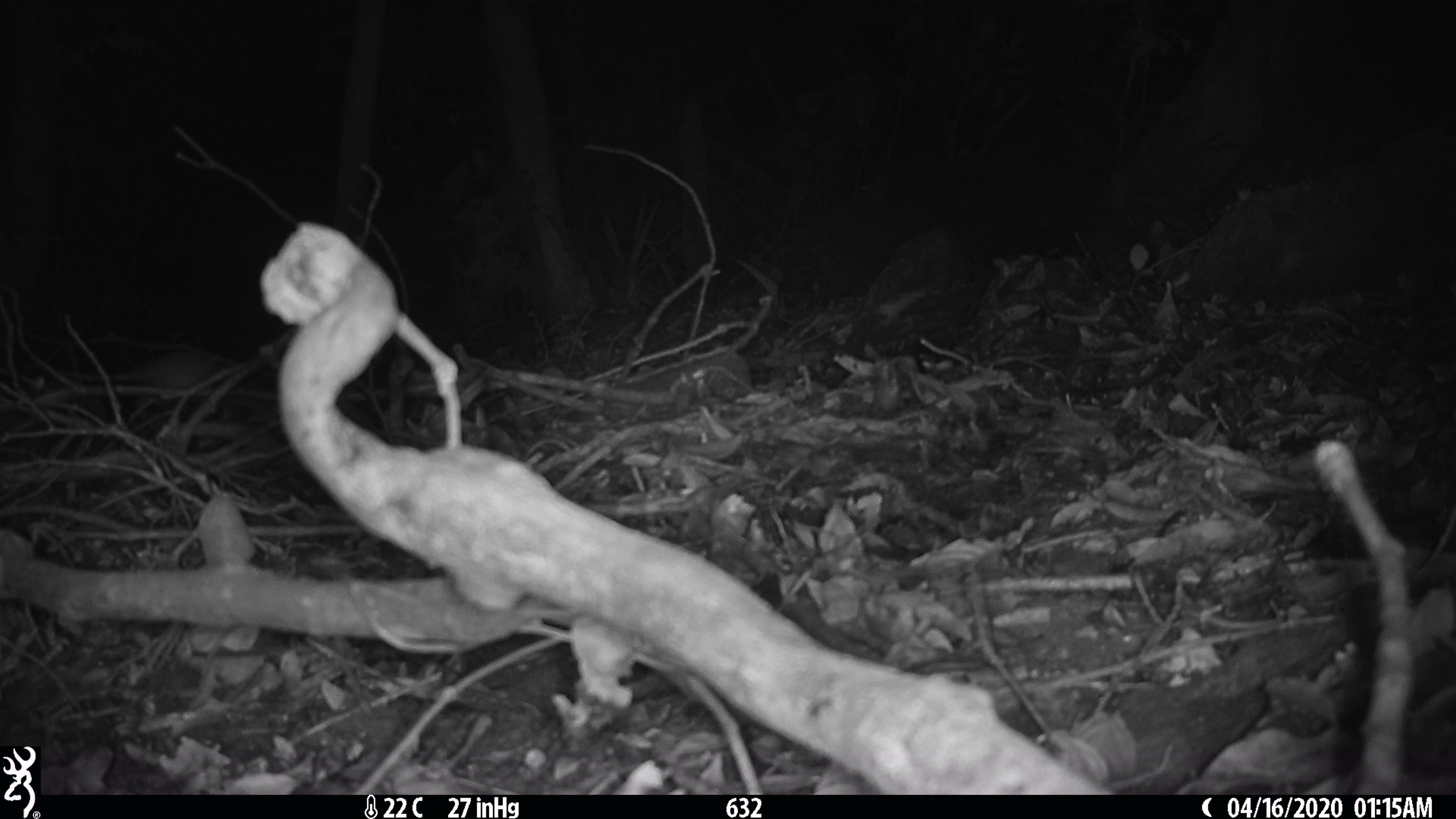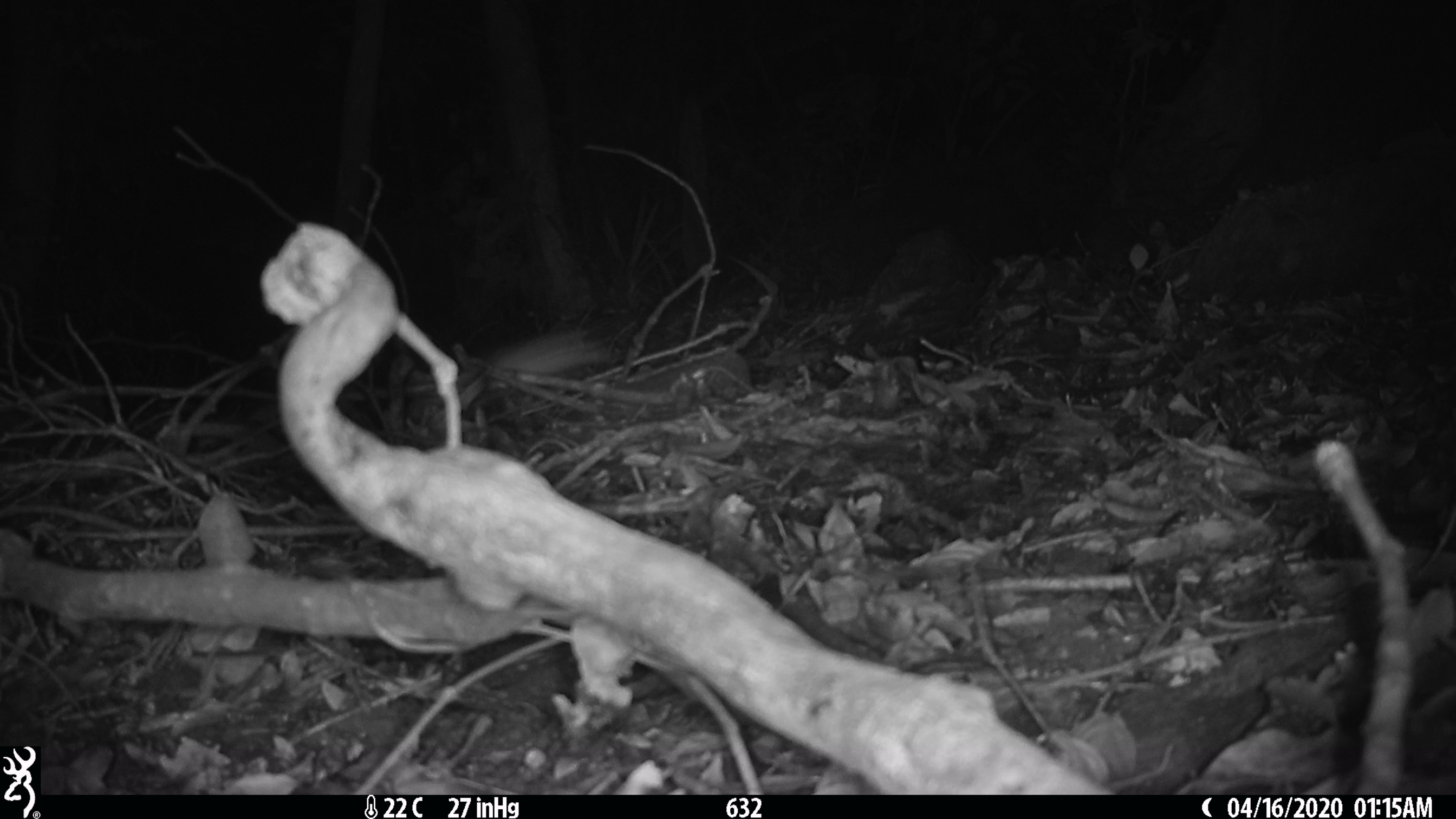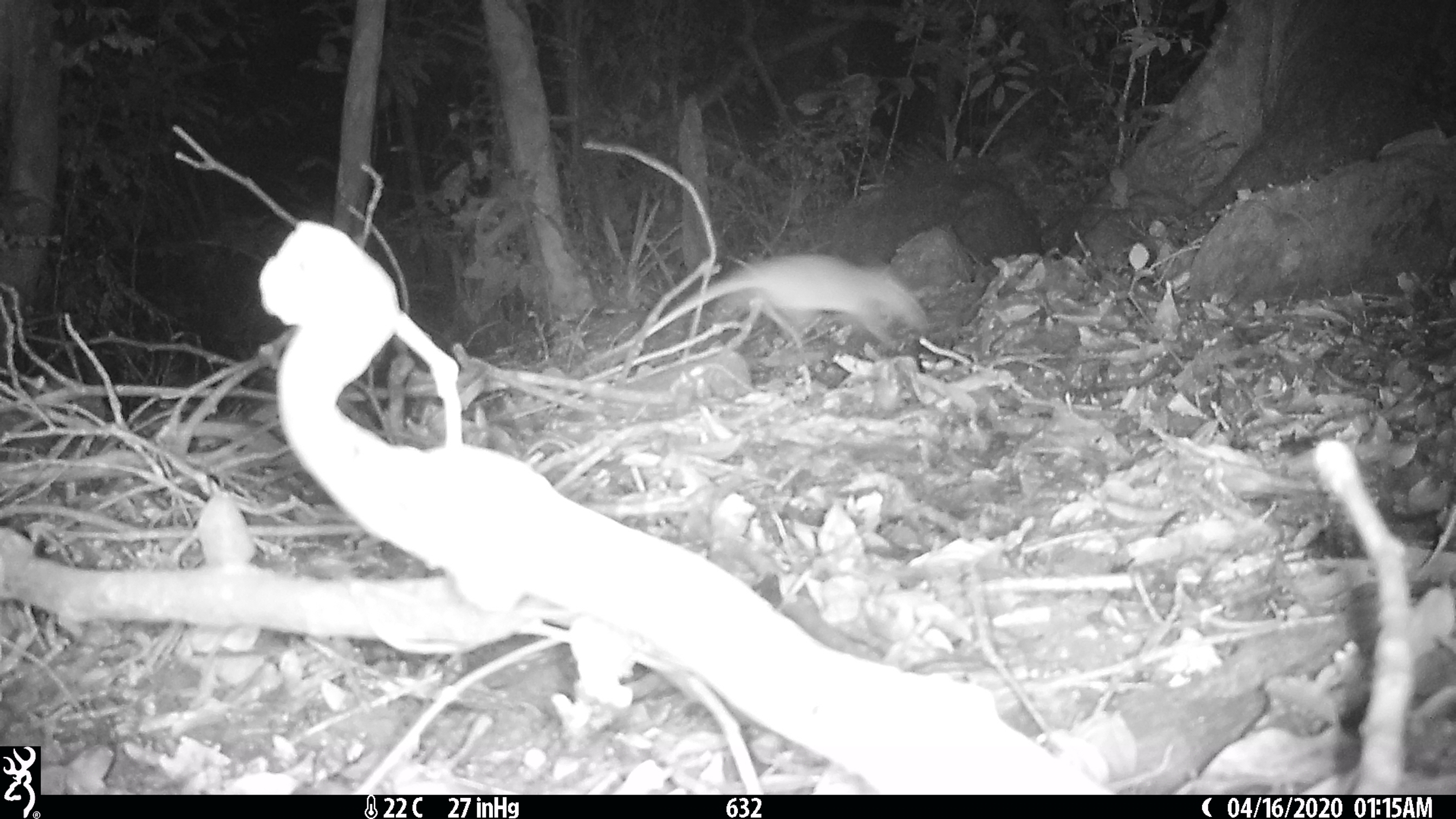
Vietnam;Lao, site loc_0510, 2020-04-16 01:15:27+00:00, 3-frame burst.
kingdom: Animalia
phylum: Chordata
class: Mammalia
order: Rodentia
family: Muridae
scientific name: Muridae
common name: old-world mice and rats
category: unidentified murid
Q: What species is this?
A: Unidentified murid (old-world mice and rats) (Muridae).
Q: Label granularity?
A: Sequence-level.